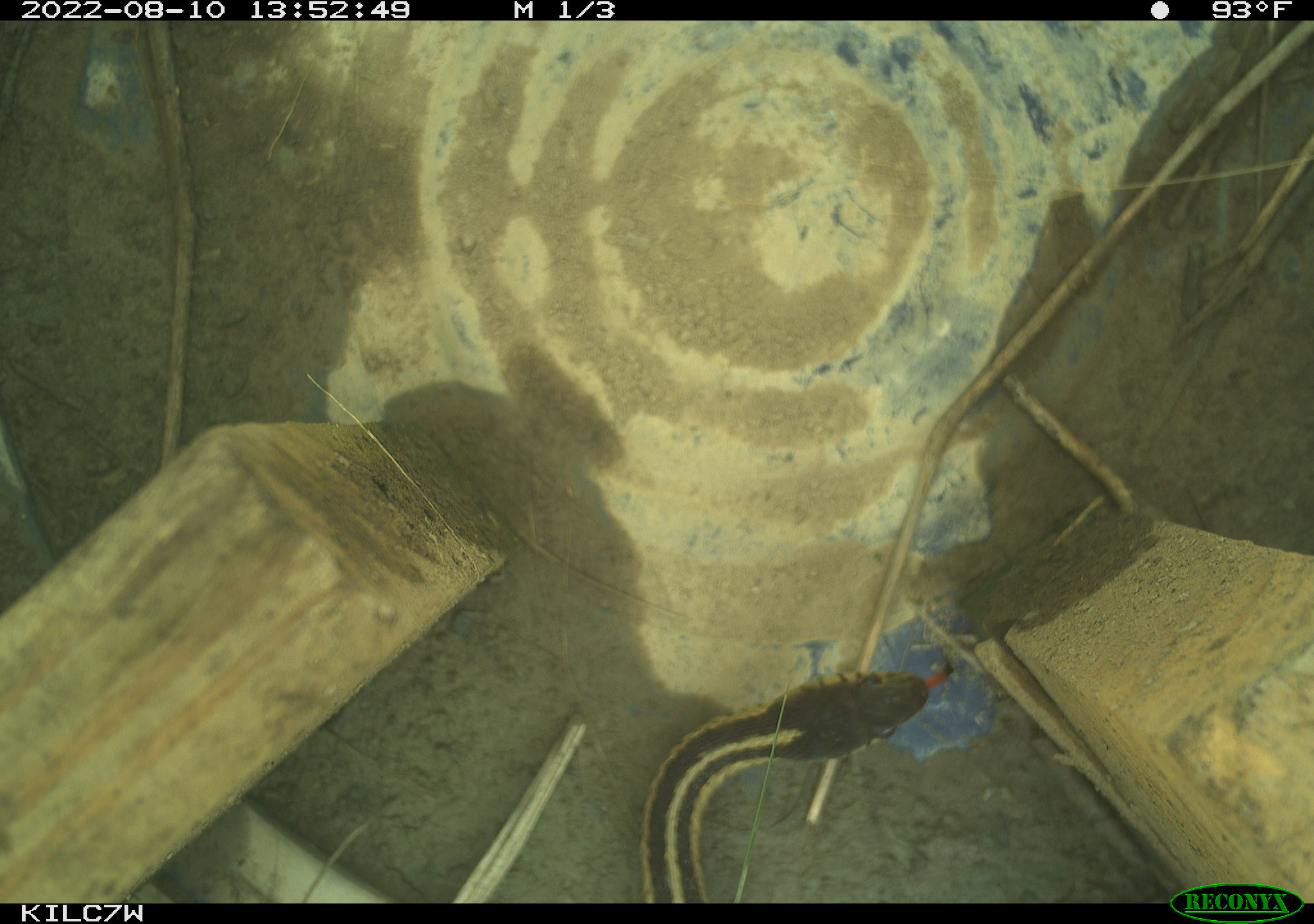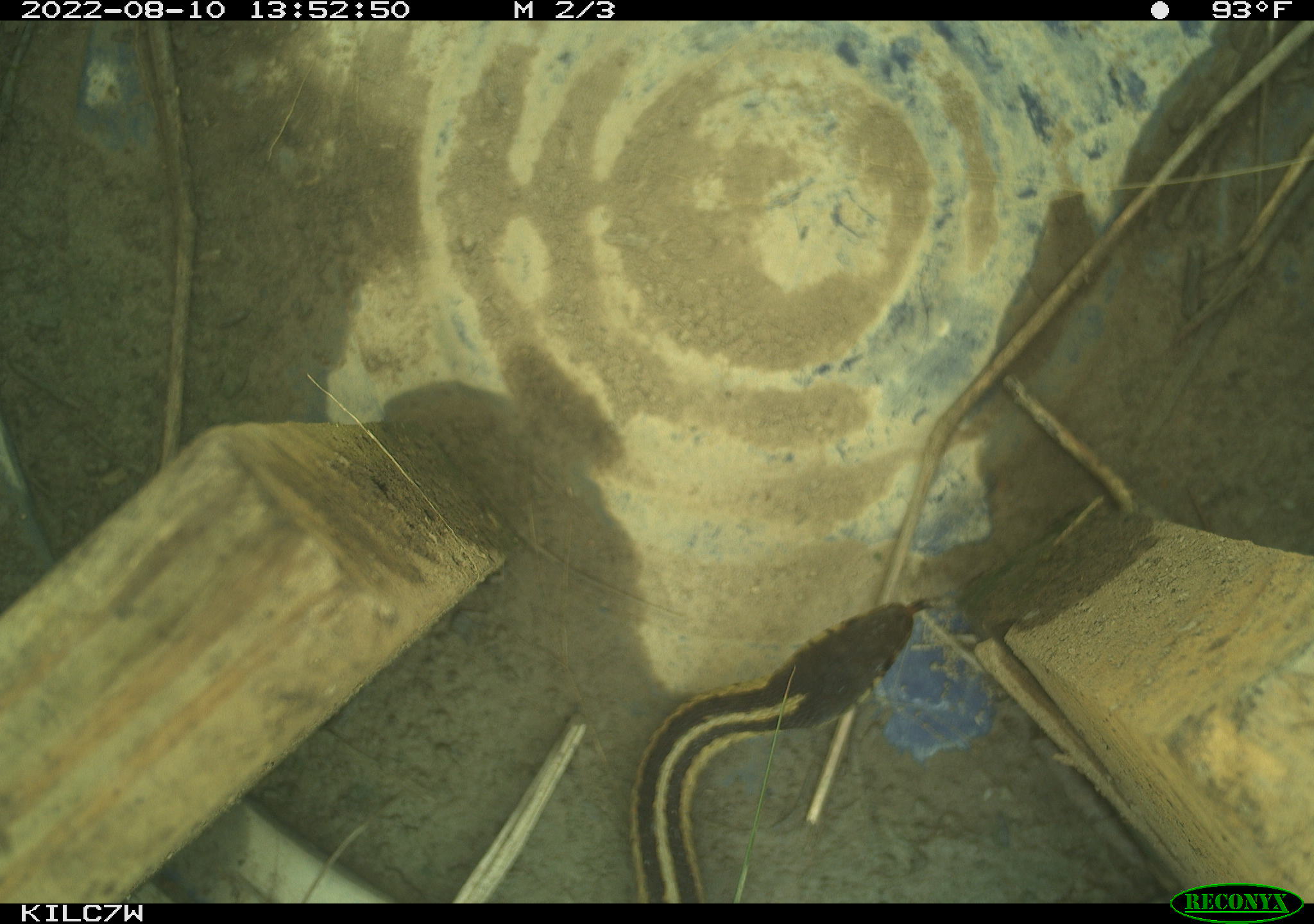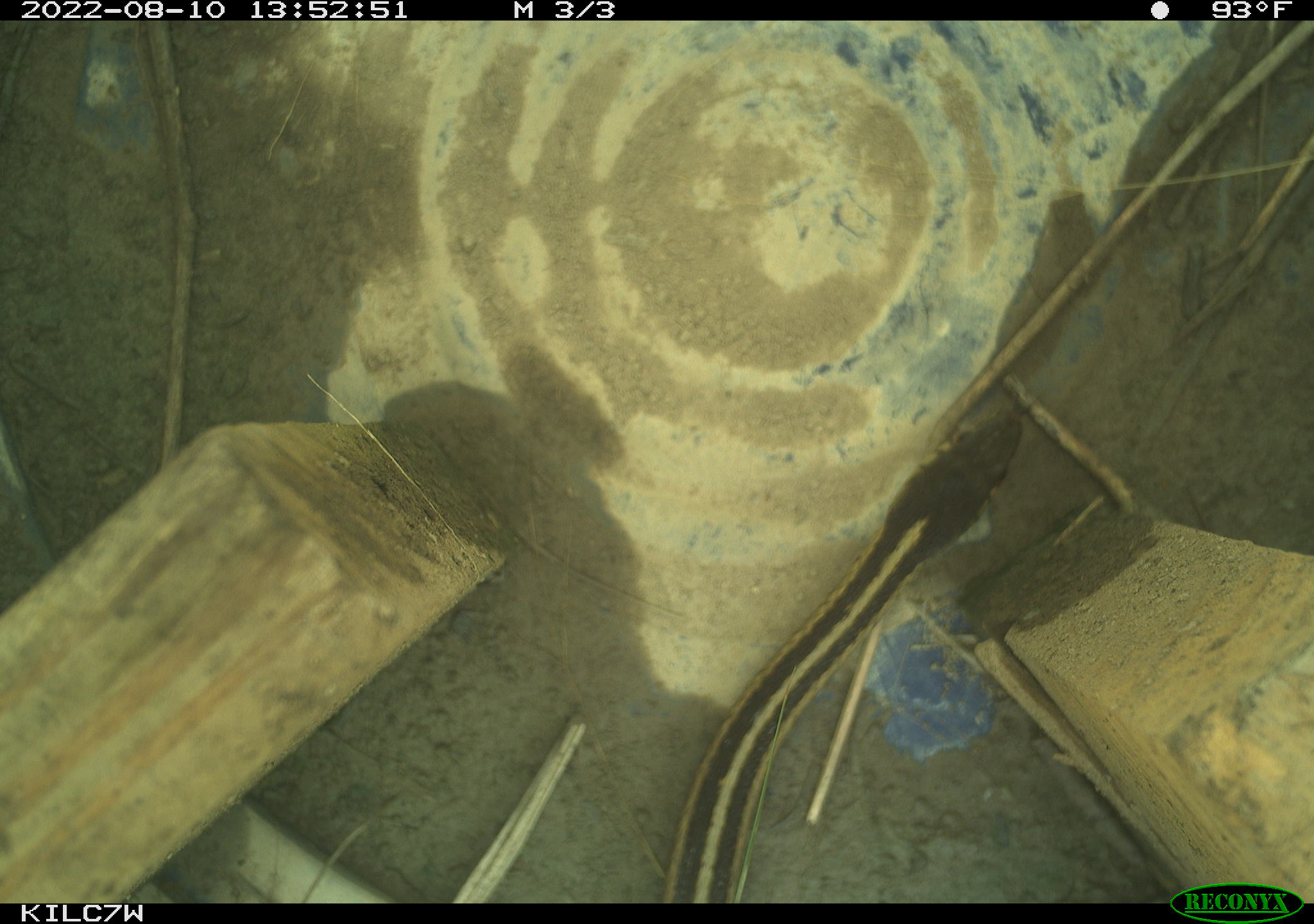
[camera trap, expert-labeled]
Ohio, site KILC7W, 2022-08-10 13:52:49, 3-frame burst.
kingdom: Animalia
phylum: Chordata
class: Reptilia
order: Squamata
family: Colubridae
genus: Thamnophis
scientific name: Thamnophis sirtalis sirtalis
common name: eastern gartersnake